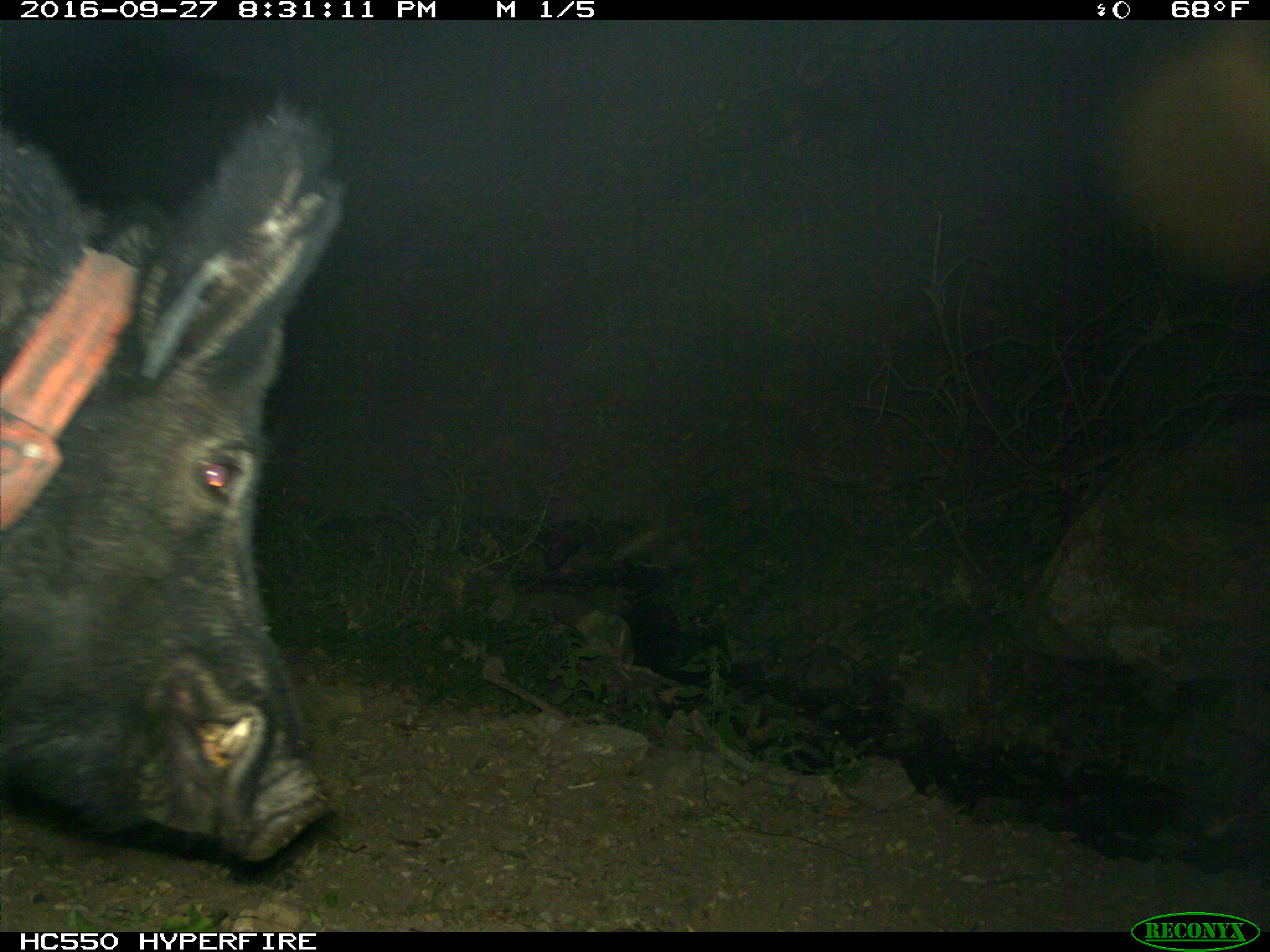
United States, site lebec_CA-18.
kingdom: Animalia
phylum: Chordata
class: Mammalia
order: Artiodactyla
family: Suidae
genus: Sus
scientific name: Sus scrofa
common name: wild boar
Sus scrofa (wild boar).